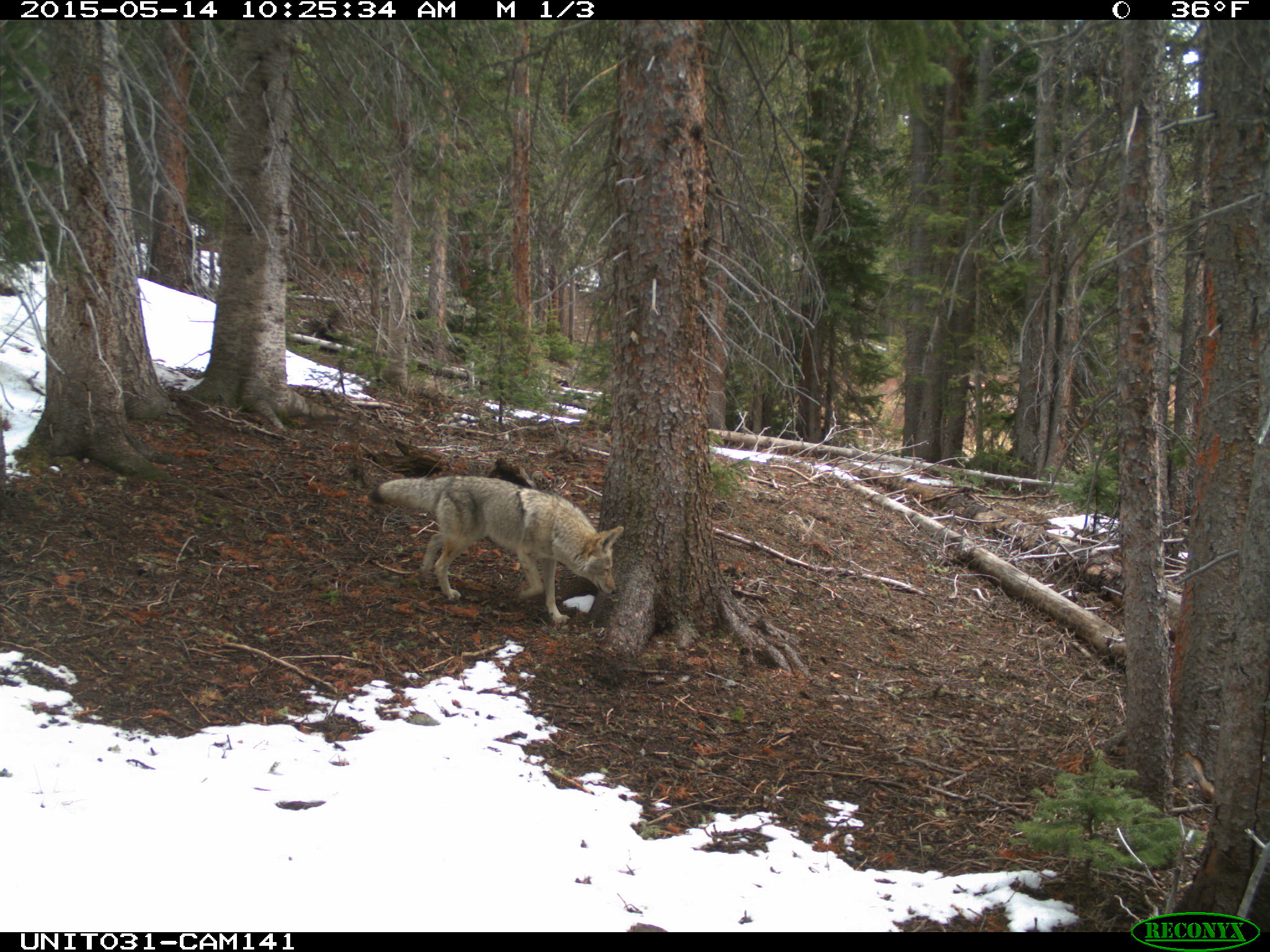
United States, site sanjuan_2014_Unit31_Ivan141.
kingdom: Animalia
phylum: Chordata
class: Mammalia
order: Carnivora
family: Canidae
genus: Canis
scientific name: Canis latrans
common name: coyote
Canis latrans (coyote).